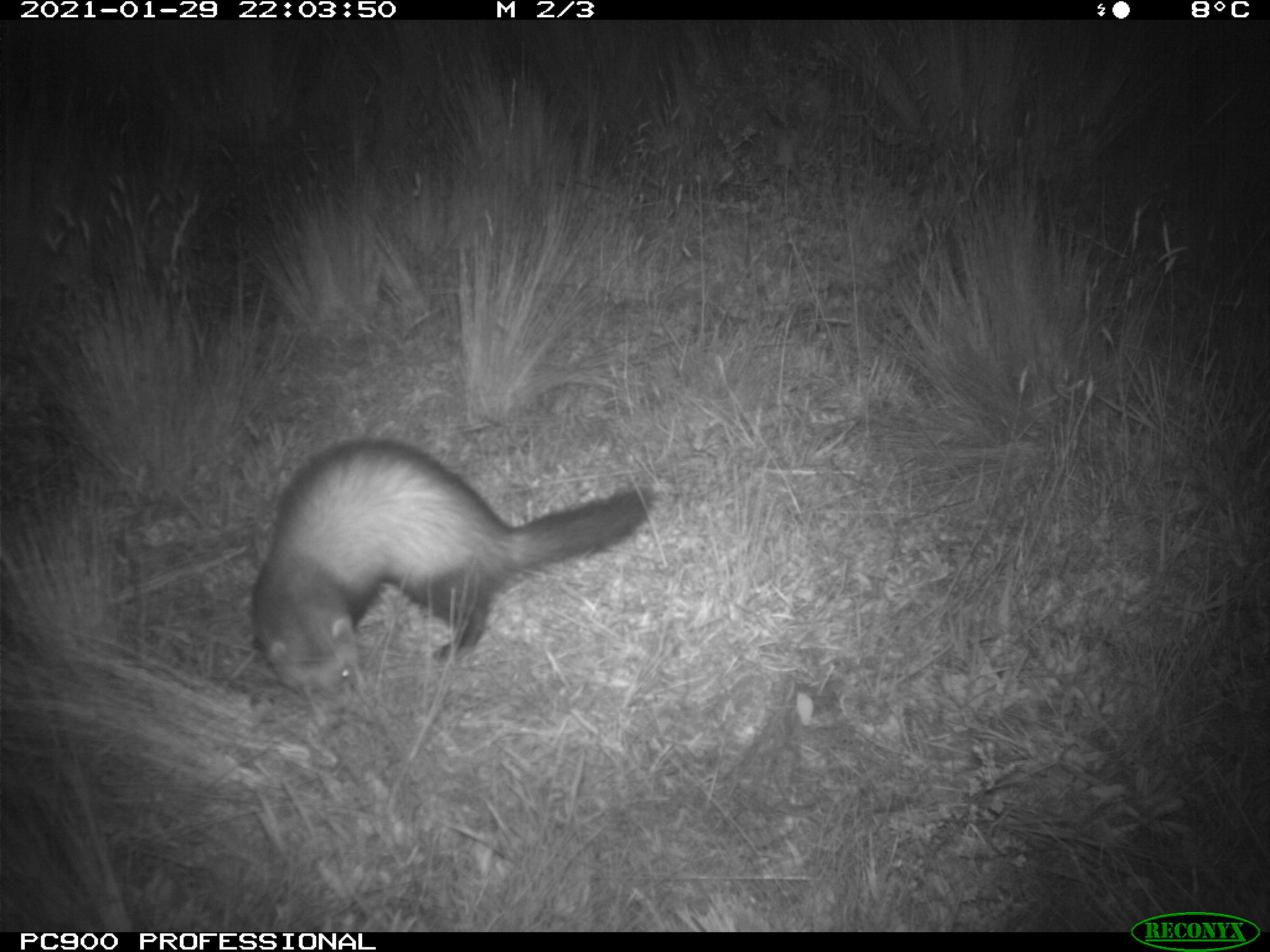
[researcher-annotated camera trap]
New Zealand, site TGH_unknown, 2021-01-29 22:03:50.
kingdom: Animalia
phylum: Chordata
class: Mammalia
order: Carnivora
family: Mustelidae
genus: Mustela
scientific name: Mustela furo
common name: ferret